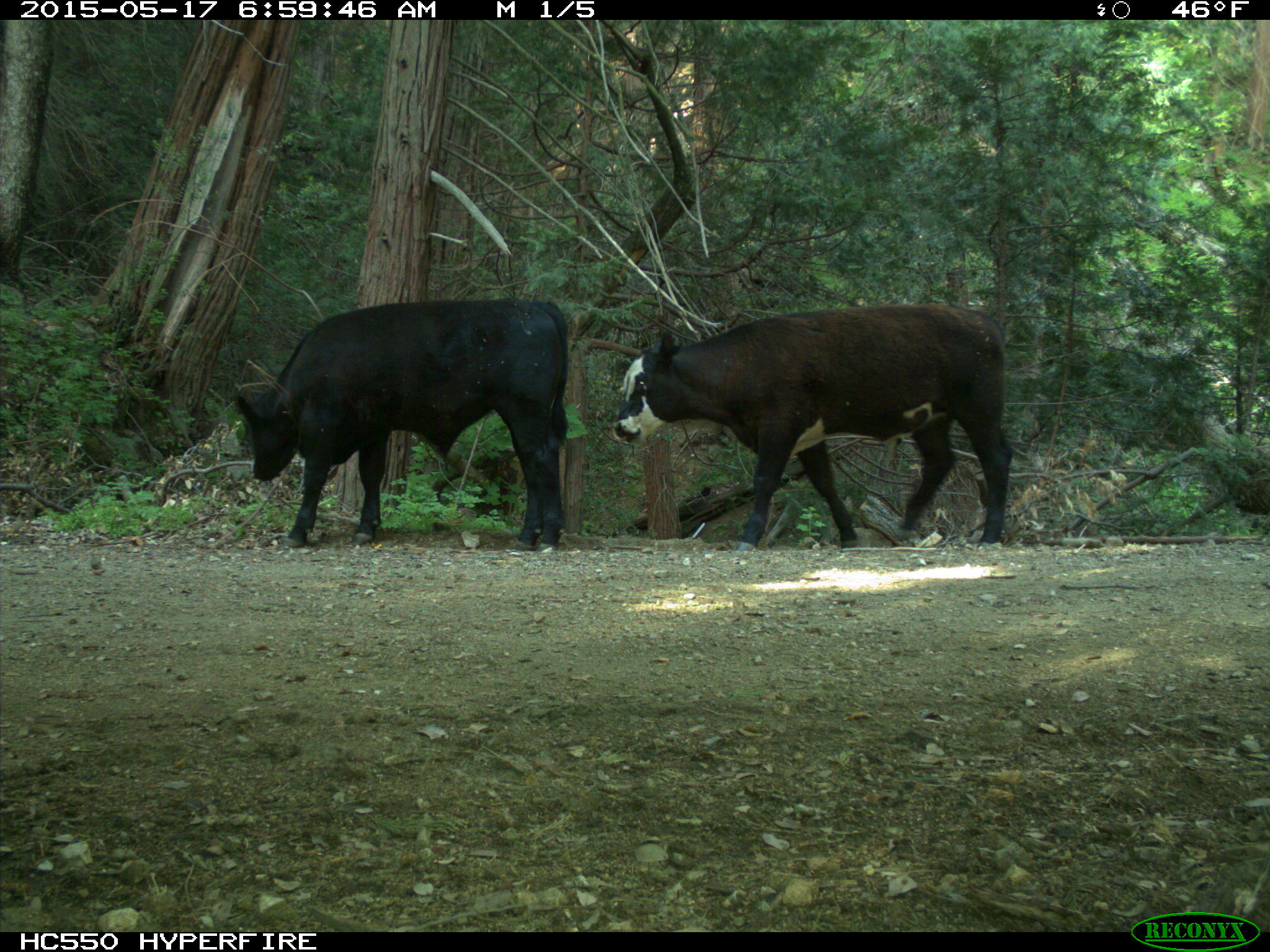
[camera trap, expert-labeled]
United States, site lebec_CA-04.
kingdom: Animalia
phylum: Chordata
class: Mammalia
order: Artiodactyla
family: Bovidae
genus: Bos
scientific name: Bos taurus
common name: domestic cow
Bos taurus (domestic cow).